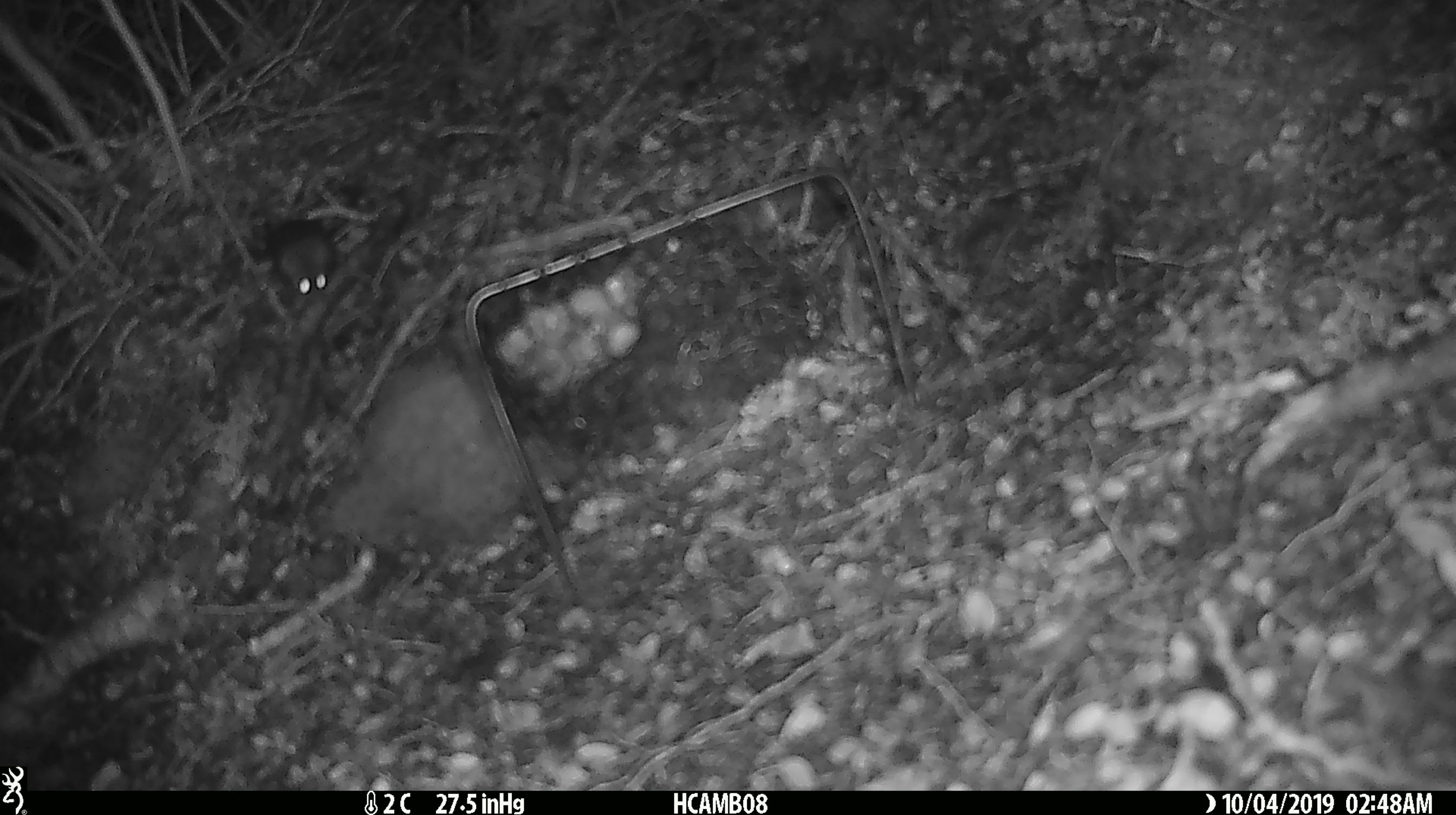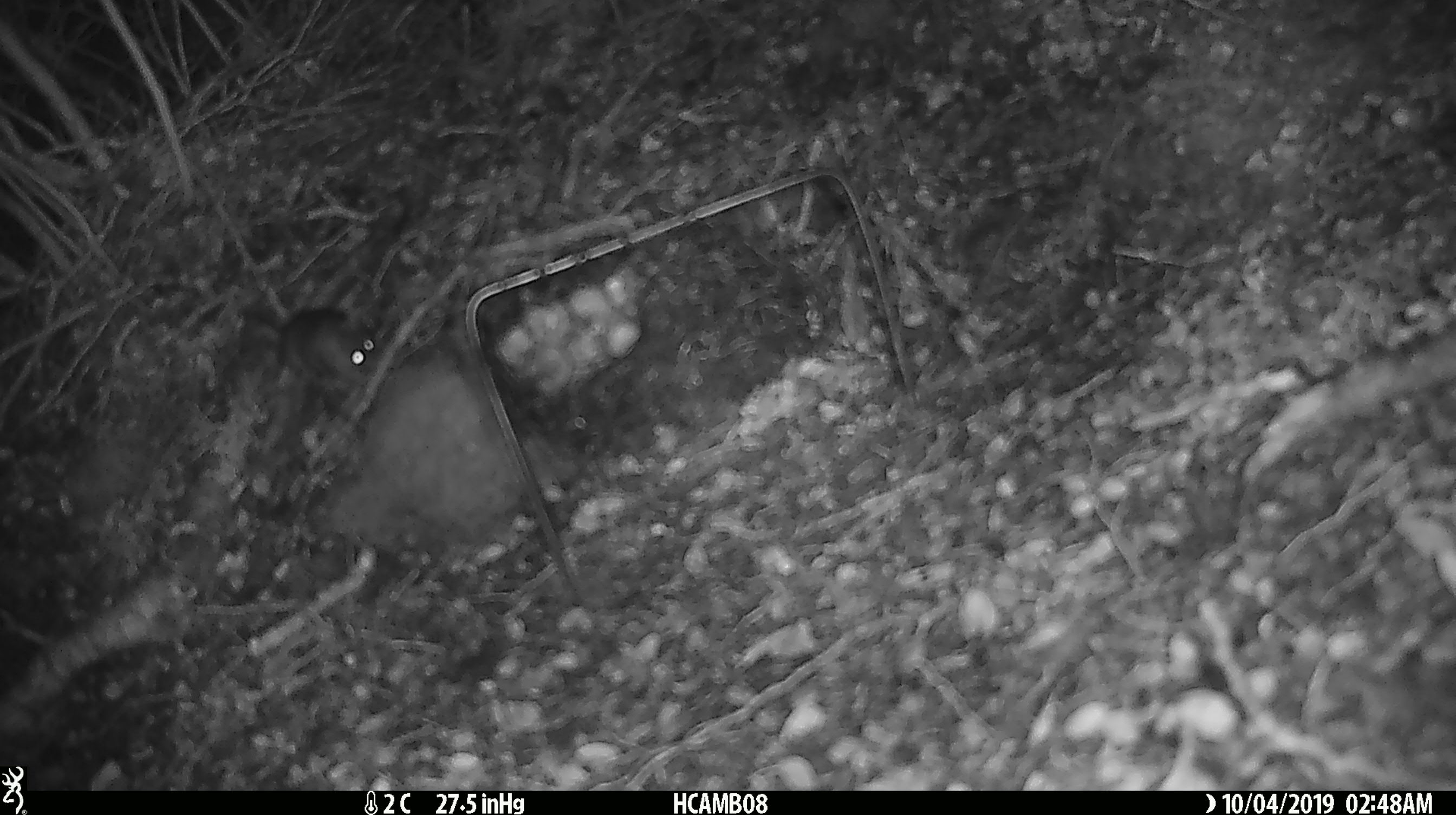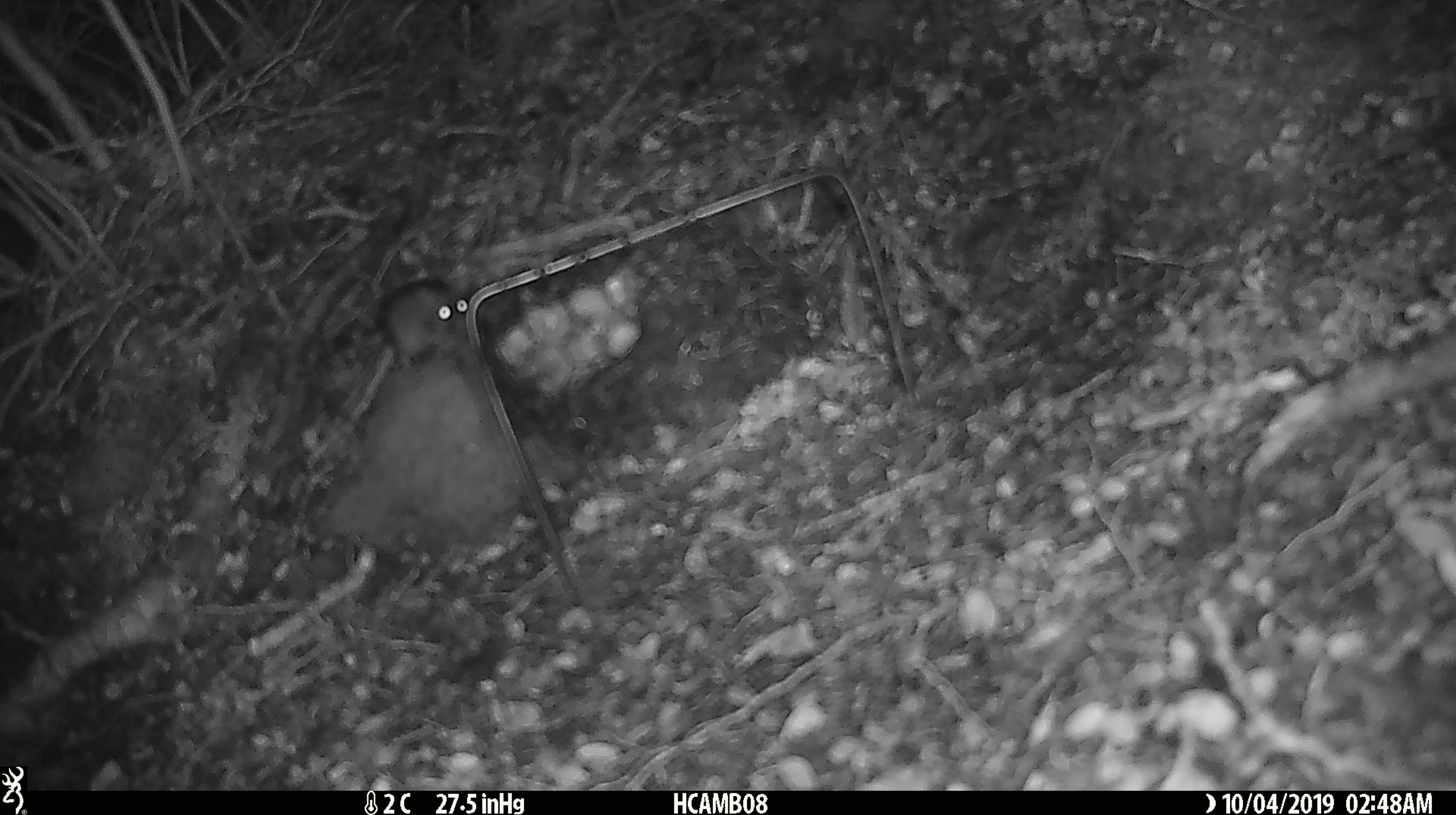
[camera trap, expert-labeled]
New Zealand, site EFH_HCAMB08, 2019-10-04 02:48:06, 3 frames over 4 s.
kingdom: Animalia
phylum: Chordata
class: Mammalia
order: Rodentia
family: Muridae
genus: Mus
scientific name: Mus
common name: mouse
Mouse (Mus).